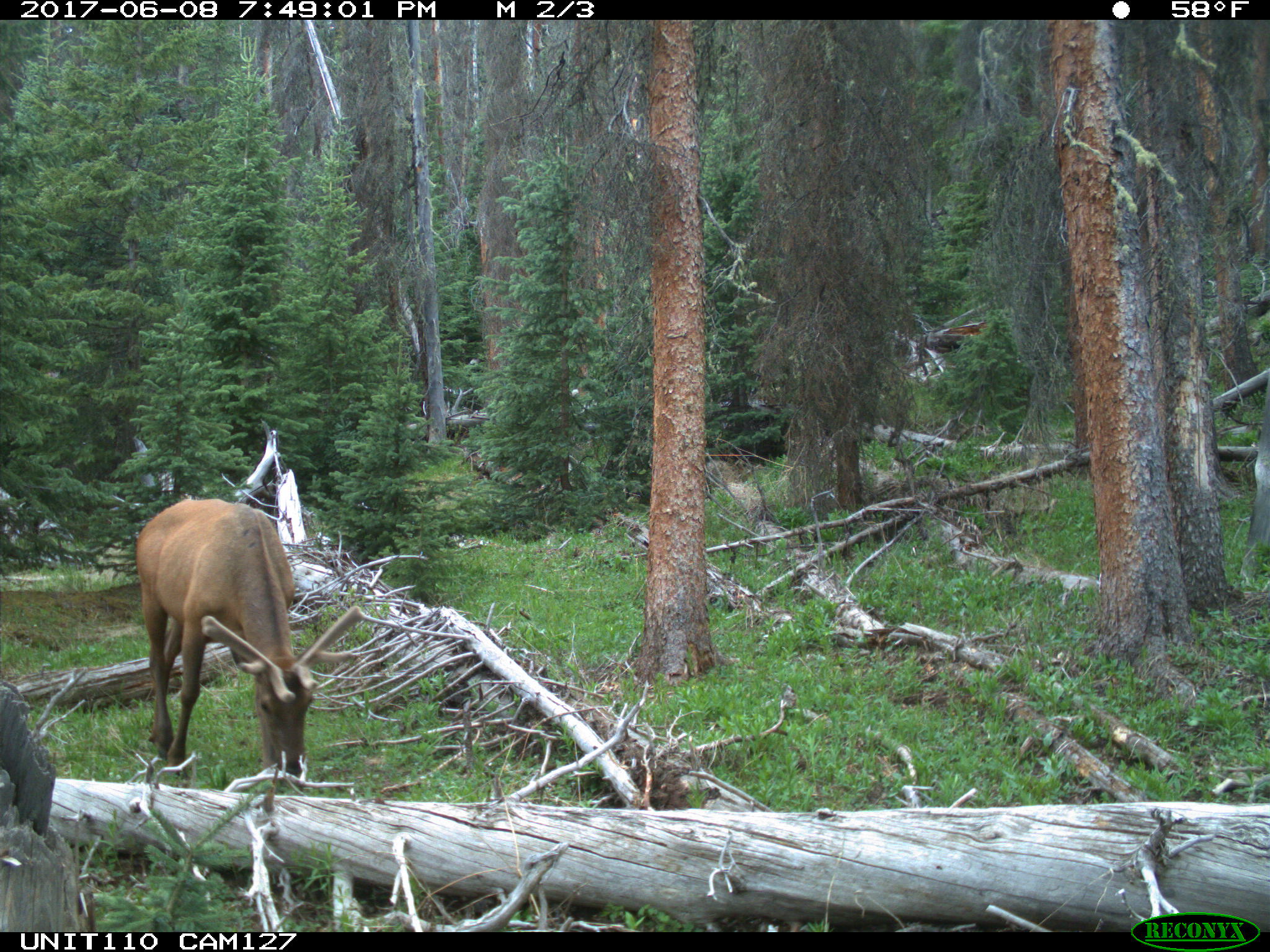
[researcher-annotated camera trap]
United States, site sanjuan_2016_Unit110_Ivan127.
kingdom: Animalia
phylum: Chordata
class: Mammalia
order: Artiodactyla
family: Cervidae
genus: Cervus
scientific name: Cervus elaphus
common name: red deer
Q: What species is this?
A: Cervus elaphus (red deer).